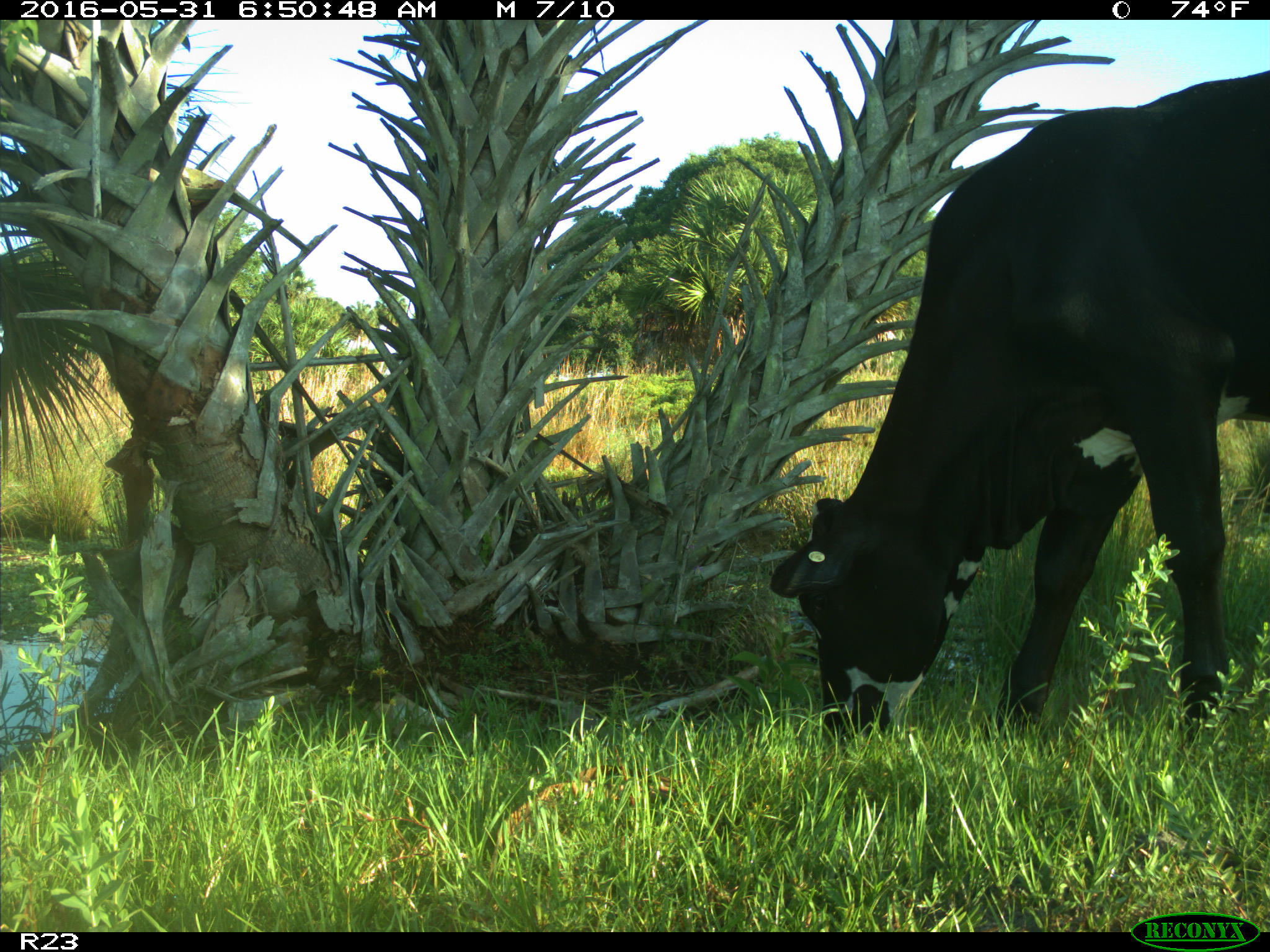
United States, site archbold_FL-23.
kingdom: Animalia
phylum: Chordata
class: Mammalia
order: Artiodactyla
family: Bovidae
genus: Bos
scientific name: Bos taurus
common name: domestic cow